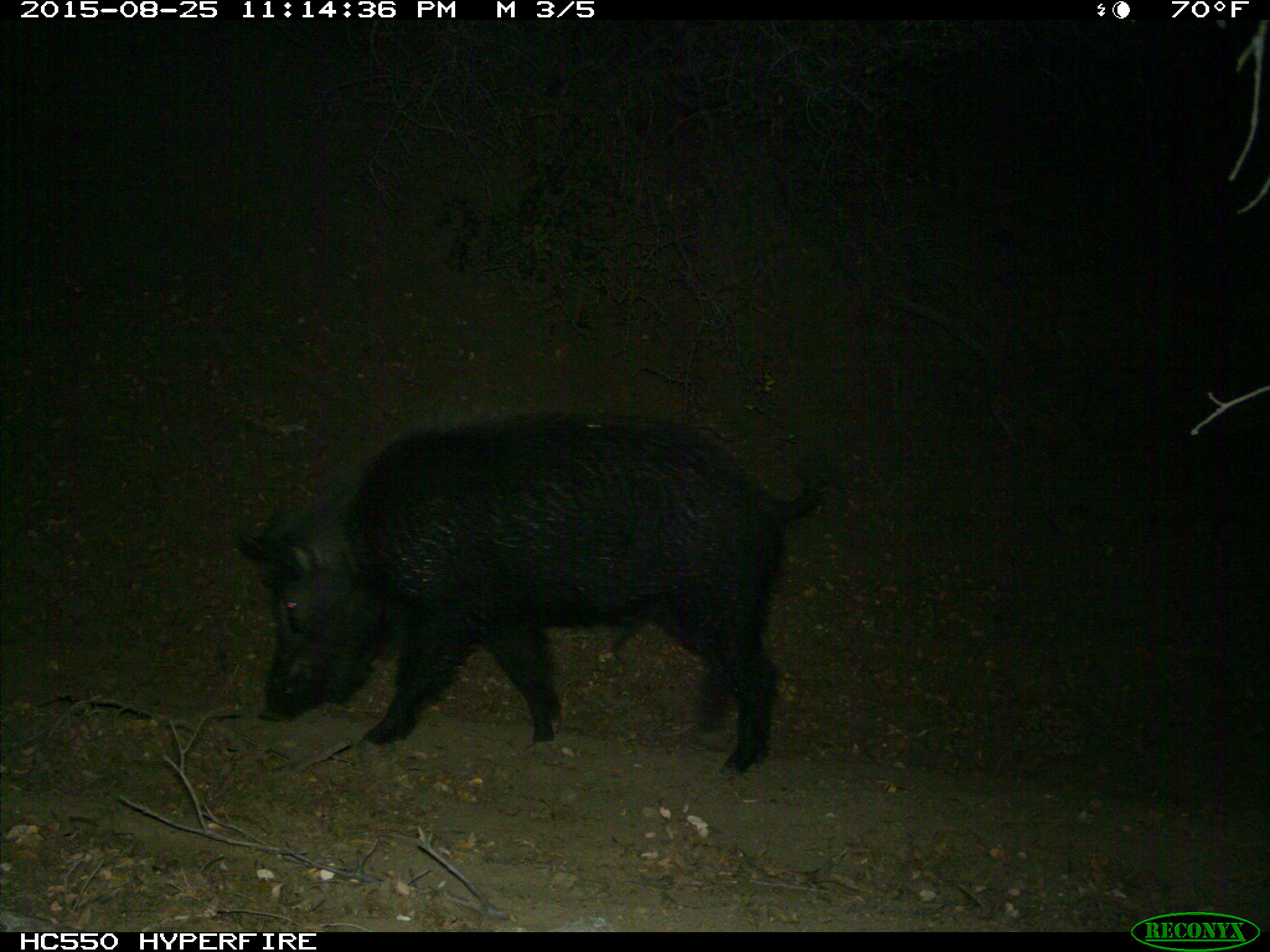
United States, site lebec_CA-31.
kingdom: Animalia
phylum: Chordata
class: Mammalia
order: Artiodactyla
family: Suidae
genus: Sus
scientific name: Sus scrofa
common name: wild boar